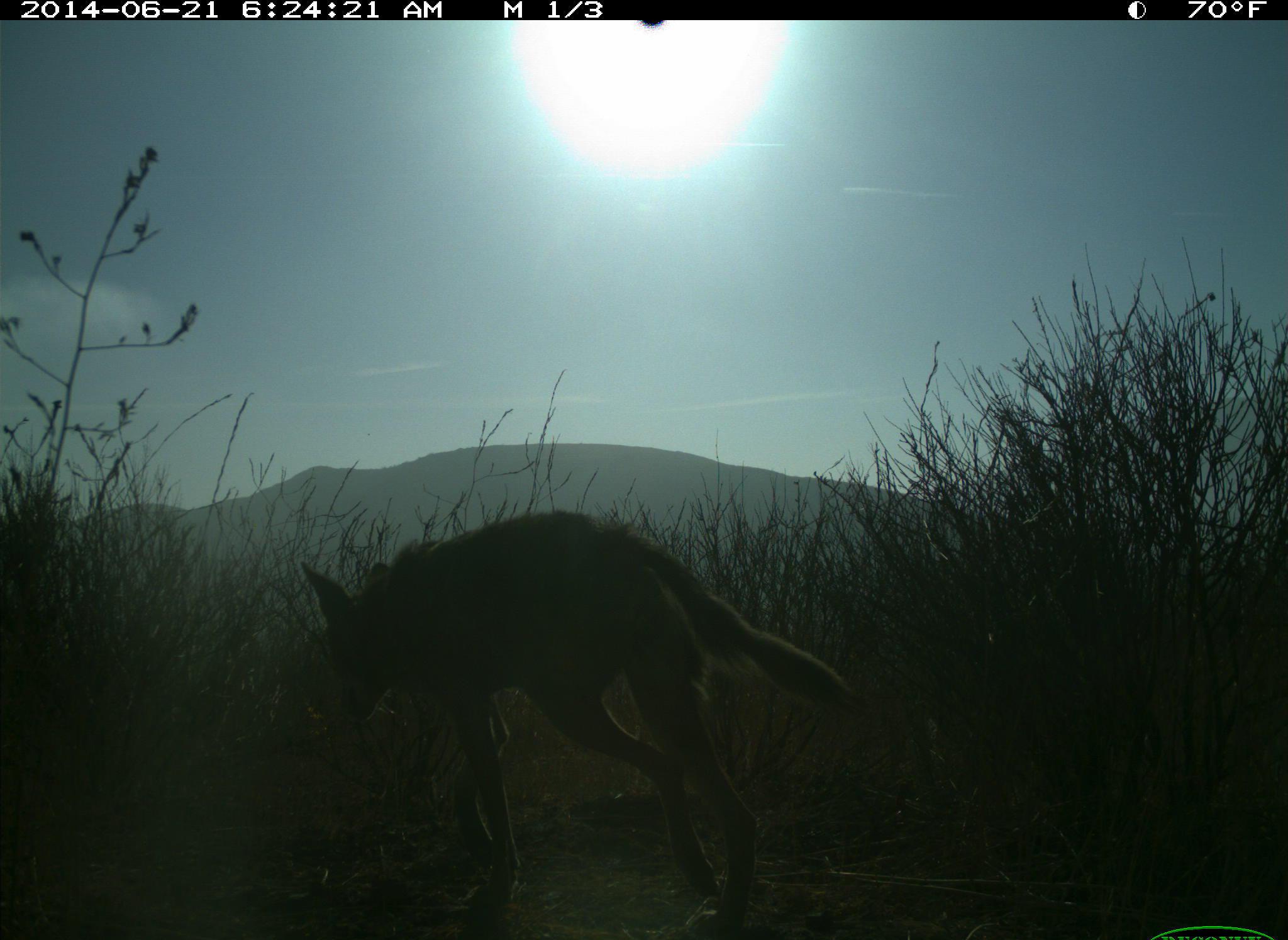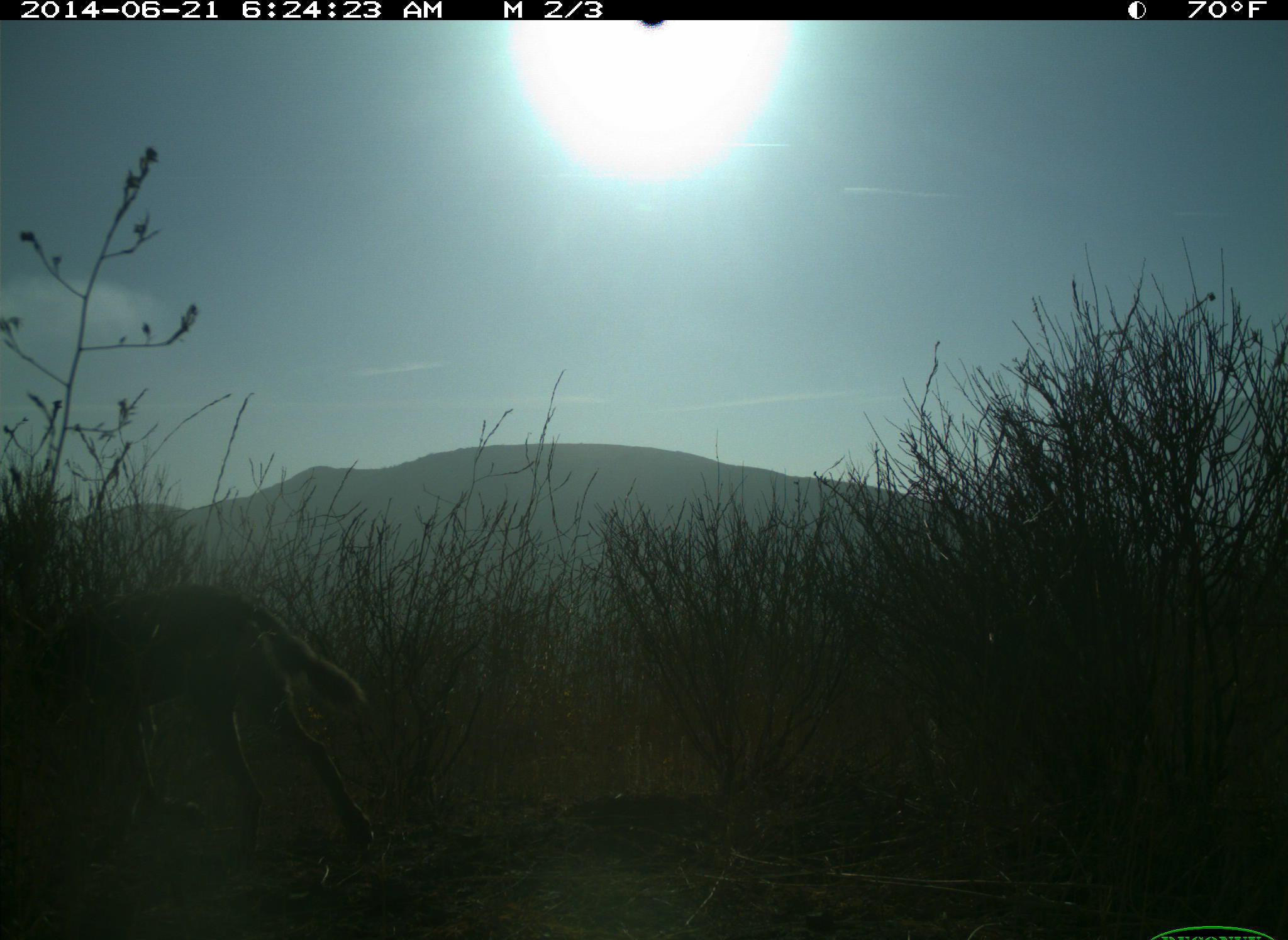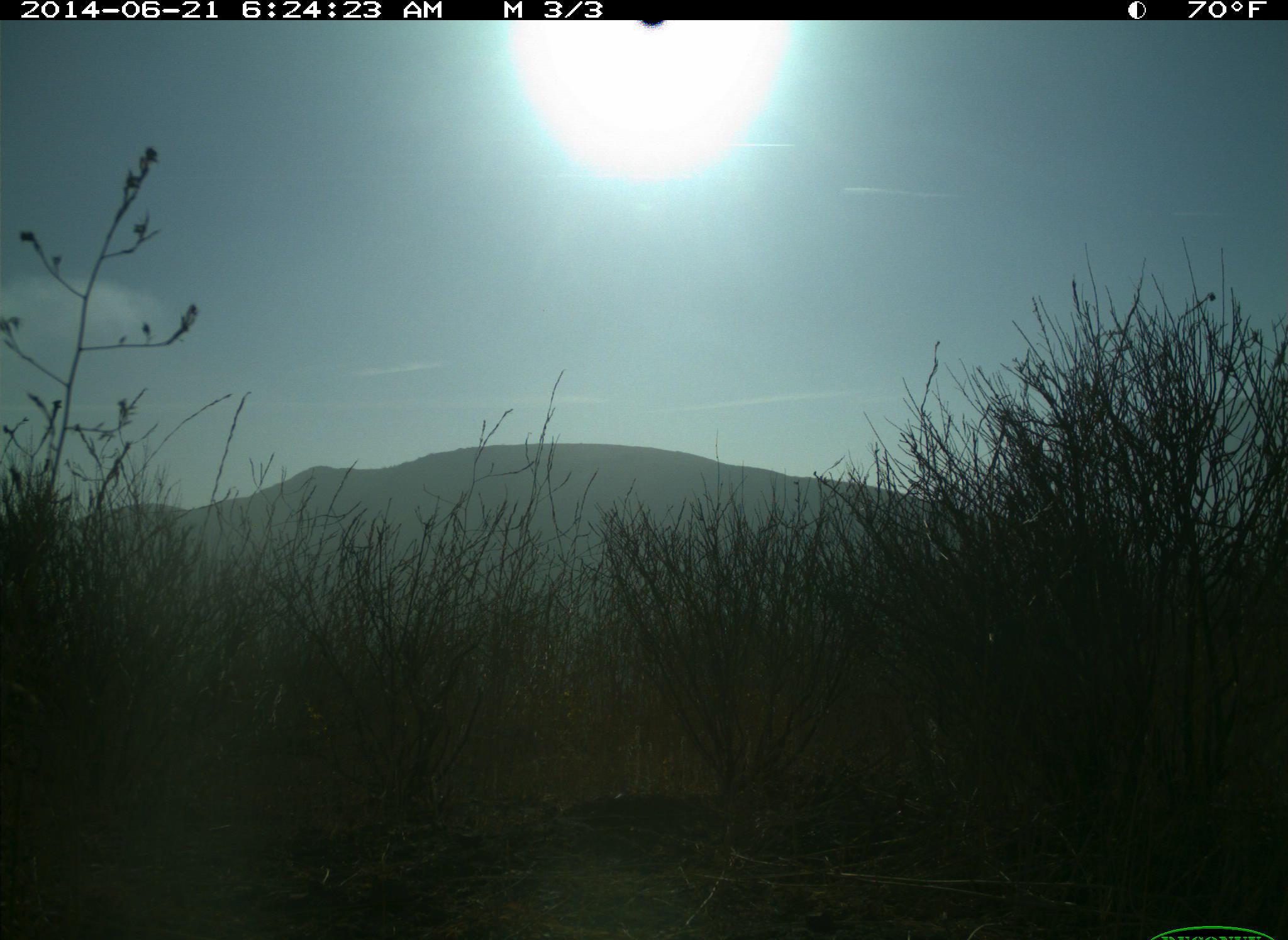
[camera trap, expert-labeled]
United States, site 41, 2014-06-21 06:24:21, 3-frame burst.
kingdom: Animalia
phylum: Chordata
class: Mammalia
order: Carnivora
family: Canidae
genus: Canis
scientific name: Canis latrans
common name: coyote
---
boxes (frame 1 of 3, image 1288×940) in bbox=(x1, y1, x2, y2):
coyote: bbox=(302, 513, 855, 938)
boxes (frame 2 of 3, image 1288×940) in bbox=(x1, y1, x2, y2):
coyote: bbox=(17, 586, 371, 873)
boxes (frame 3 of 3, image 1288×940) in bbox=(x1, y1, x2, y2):
coyote: bbox=(0, 670, 46, 761)